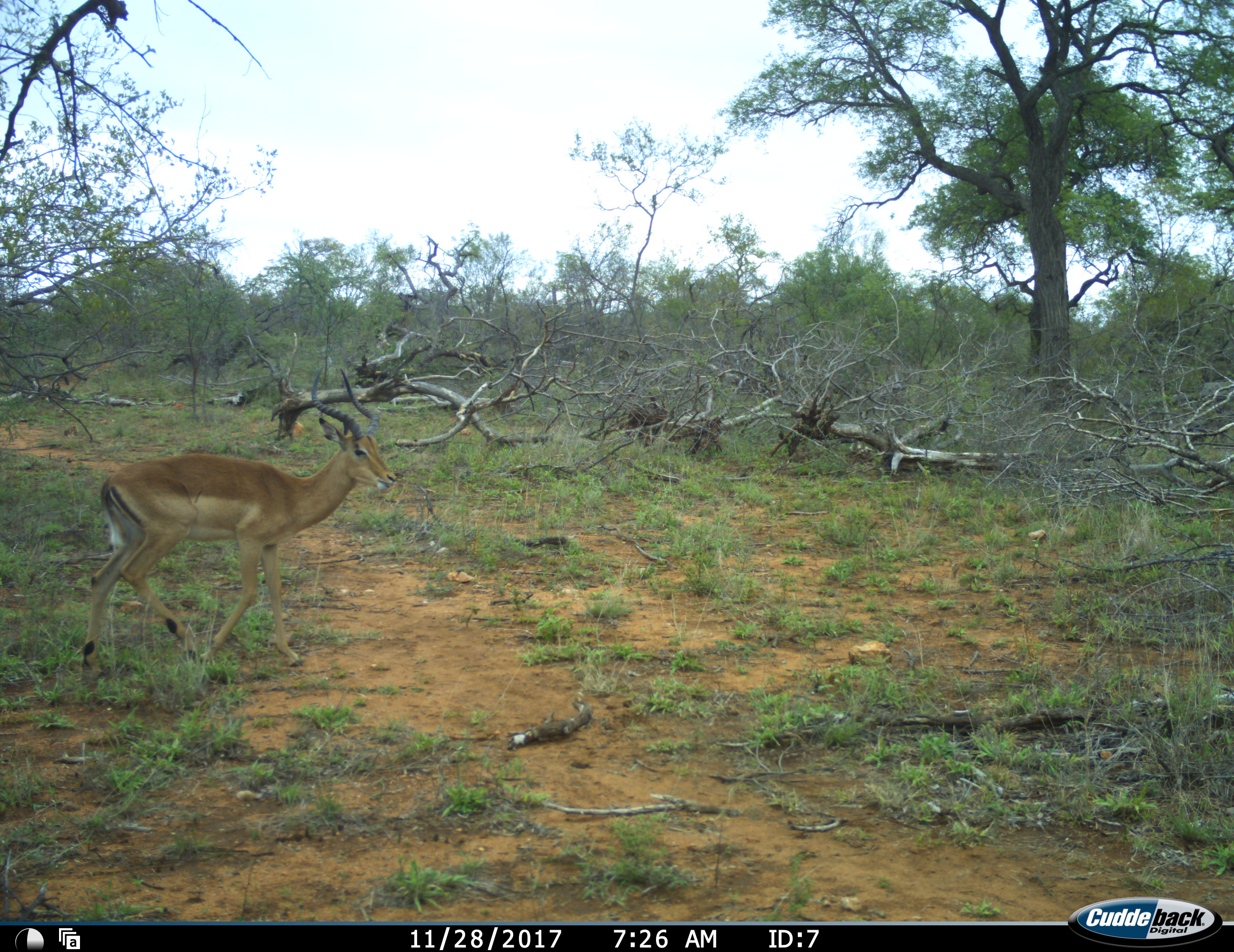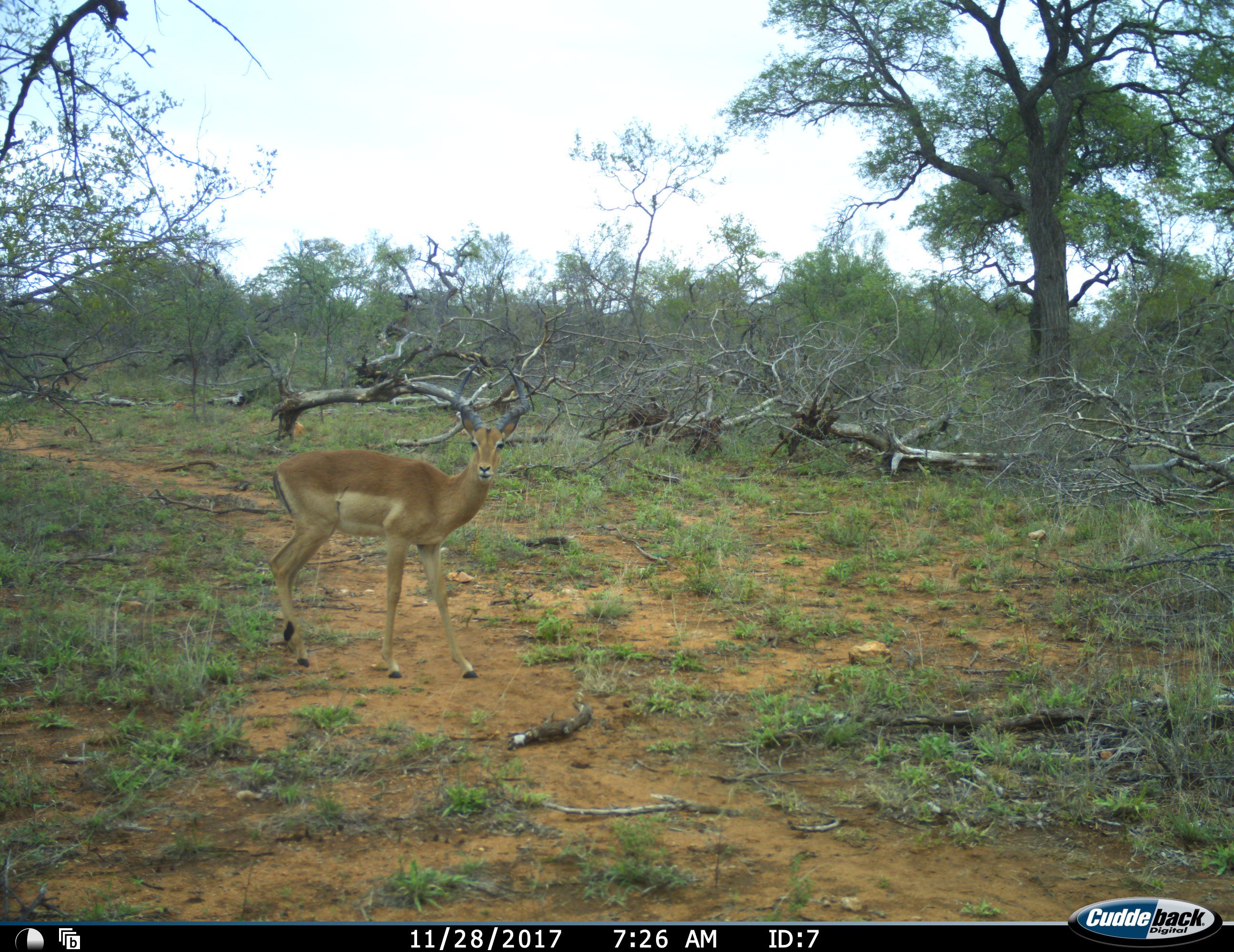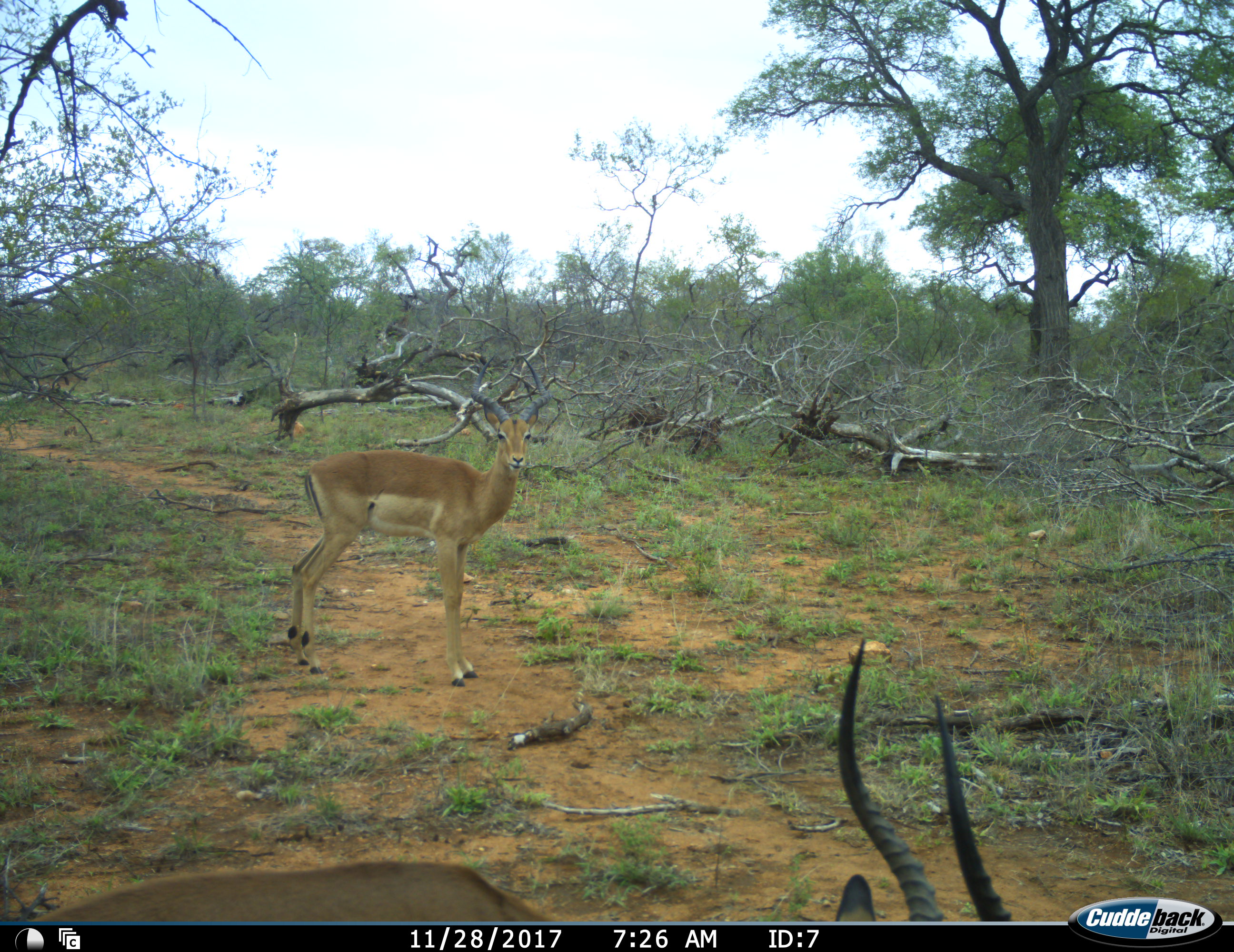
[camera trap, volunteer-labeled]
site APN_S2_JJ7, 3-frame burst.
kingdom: Animalia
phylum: Chordata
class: Mammalia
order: Artiodactyla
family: Bovidae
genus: Aepyceros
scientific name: Aepyceros melampus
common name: impala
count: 2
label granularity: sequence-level